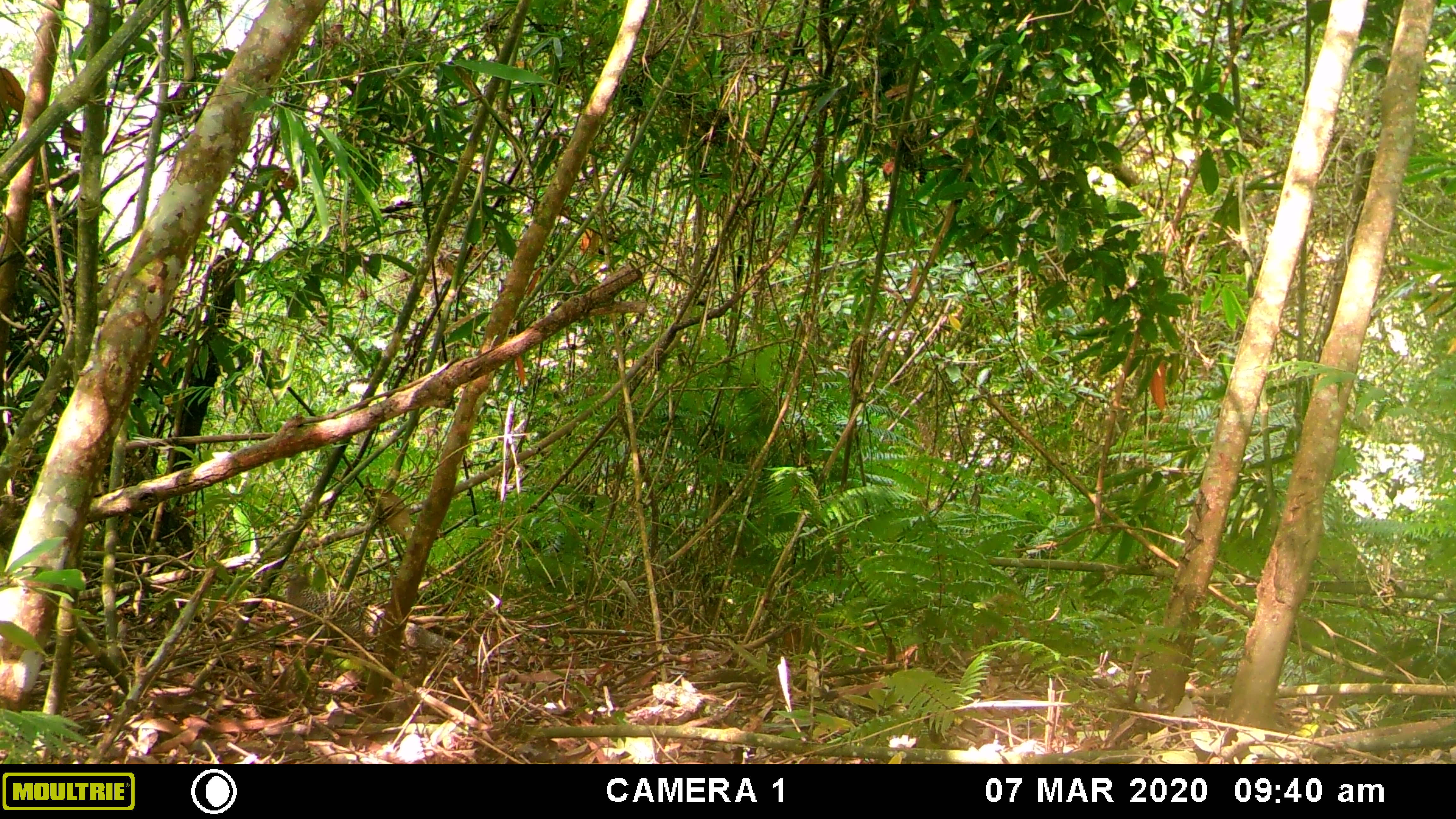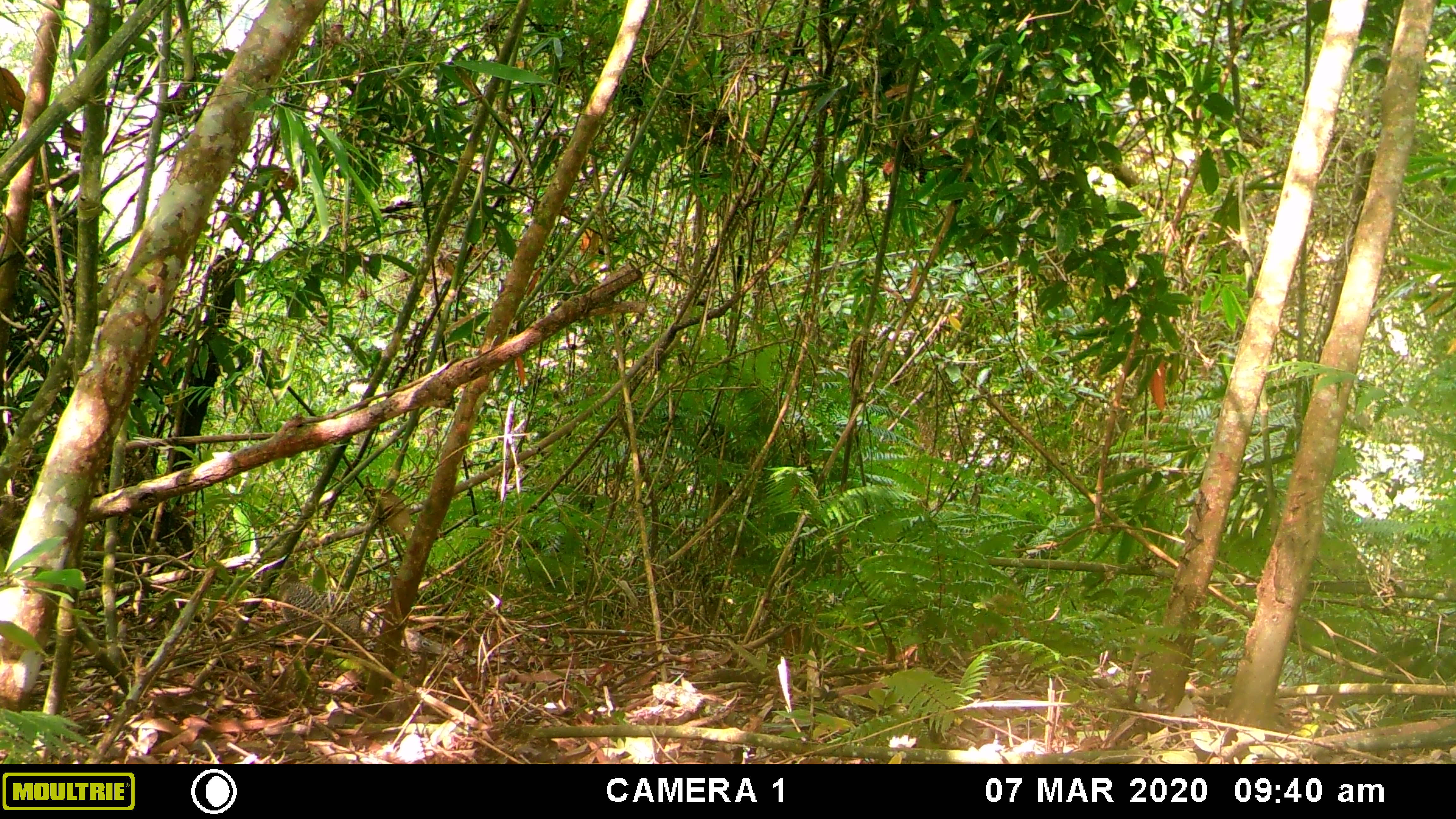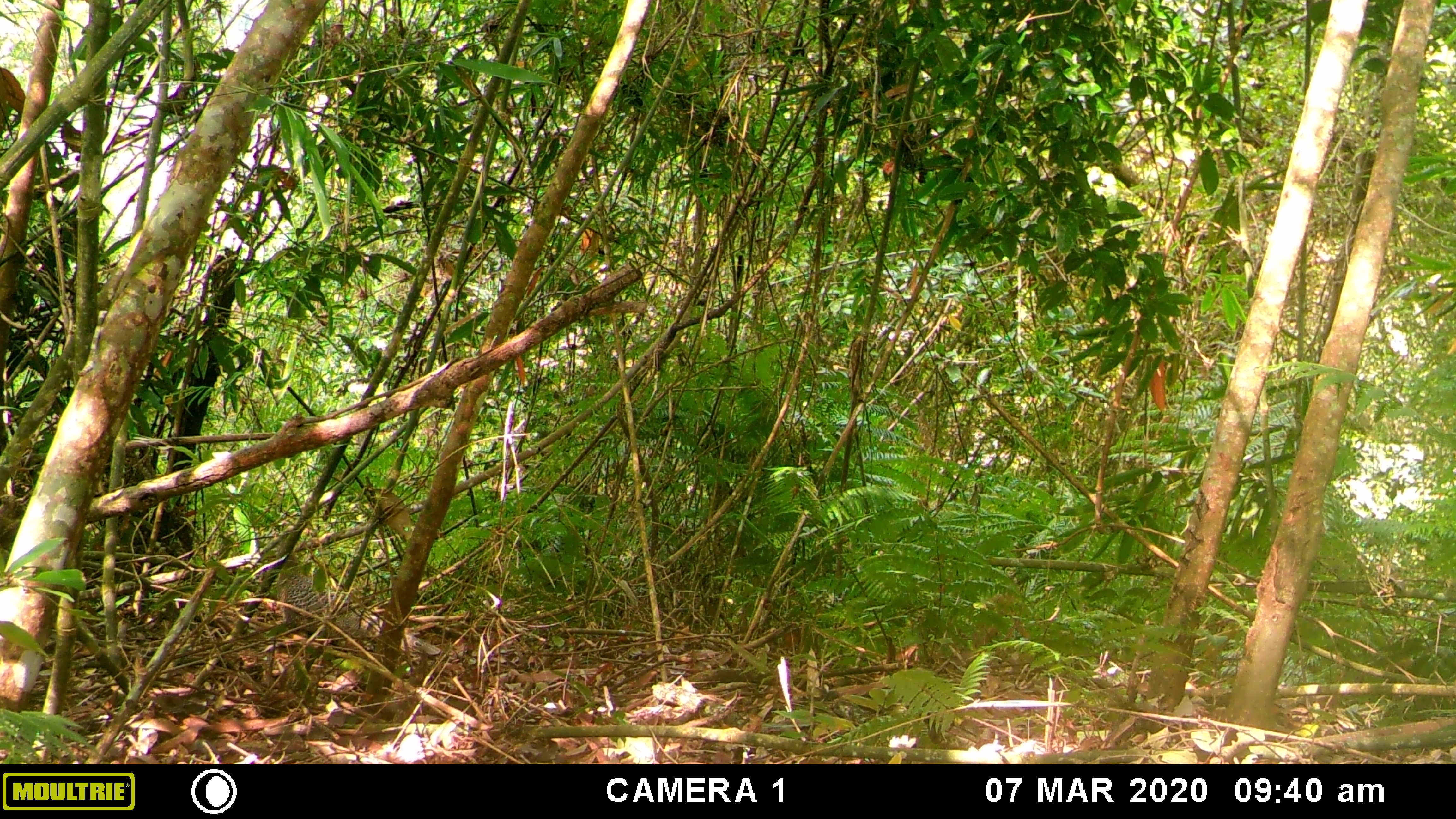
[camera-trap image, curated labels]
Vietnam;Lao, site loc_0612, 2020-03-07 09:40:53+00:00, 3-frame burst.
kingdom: Animalia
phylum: Chordata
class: Aves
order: Galliformes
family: Phasianidae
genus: Polyplectron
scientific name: Polyplectron bicalcaratum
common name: gray peacock-pheasant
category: grey peacock pheasant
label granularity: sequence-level